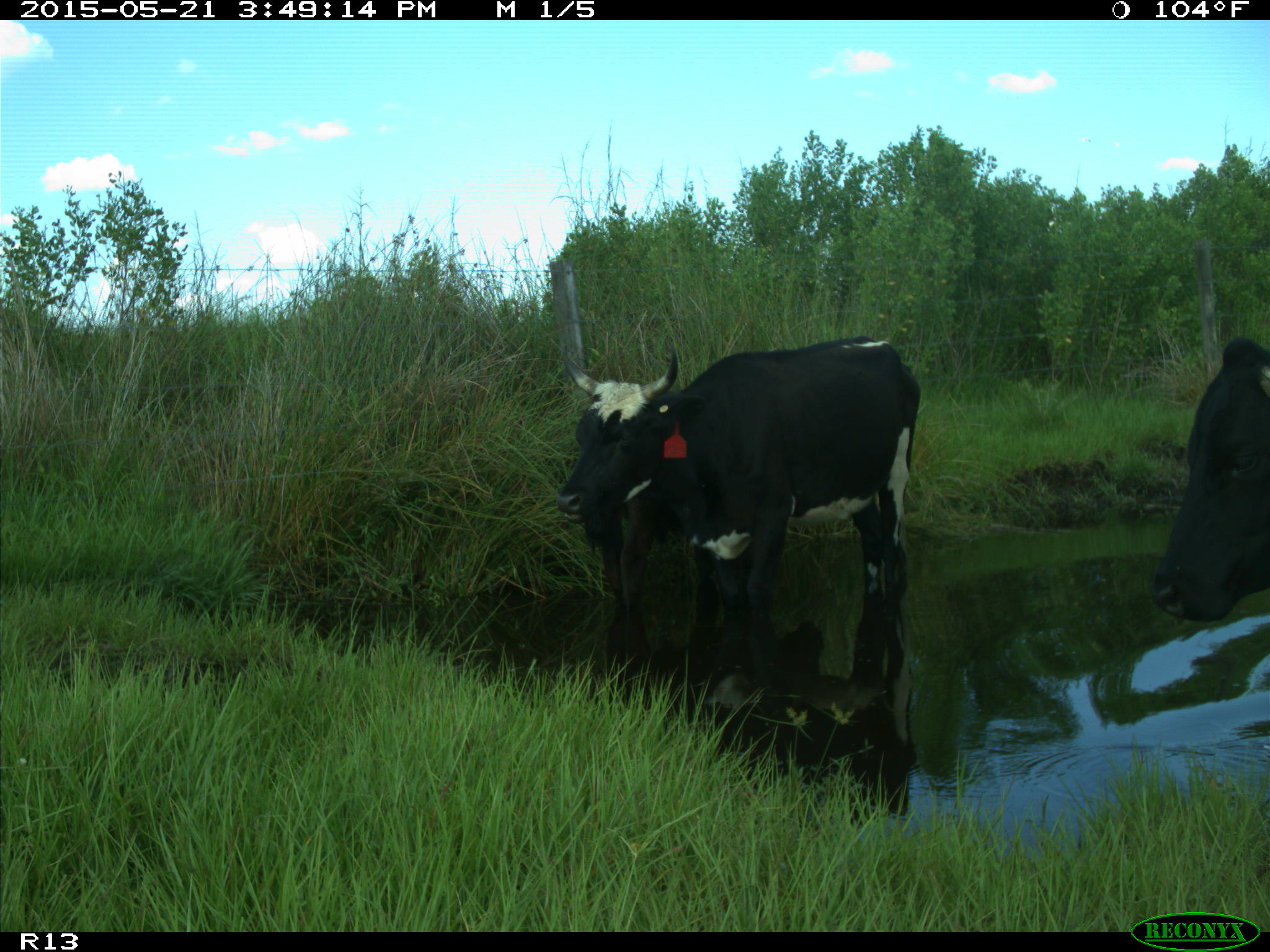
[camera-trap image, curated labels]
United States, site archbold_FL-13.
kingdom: Animalia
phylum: Chordata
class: Mammalia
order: Artiodactyla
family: Bovidae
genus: Bos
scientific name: Bos taurus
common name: domestic cow